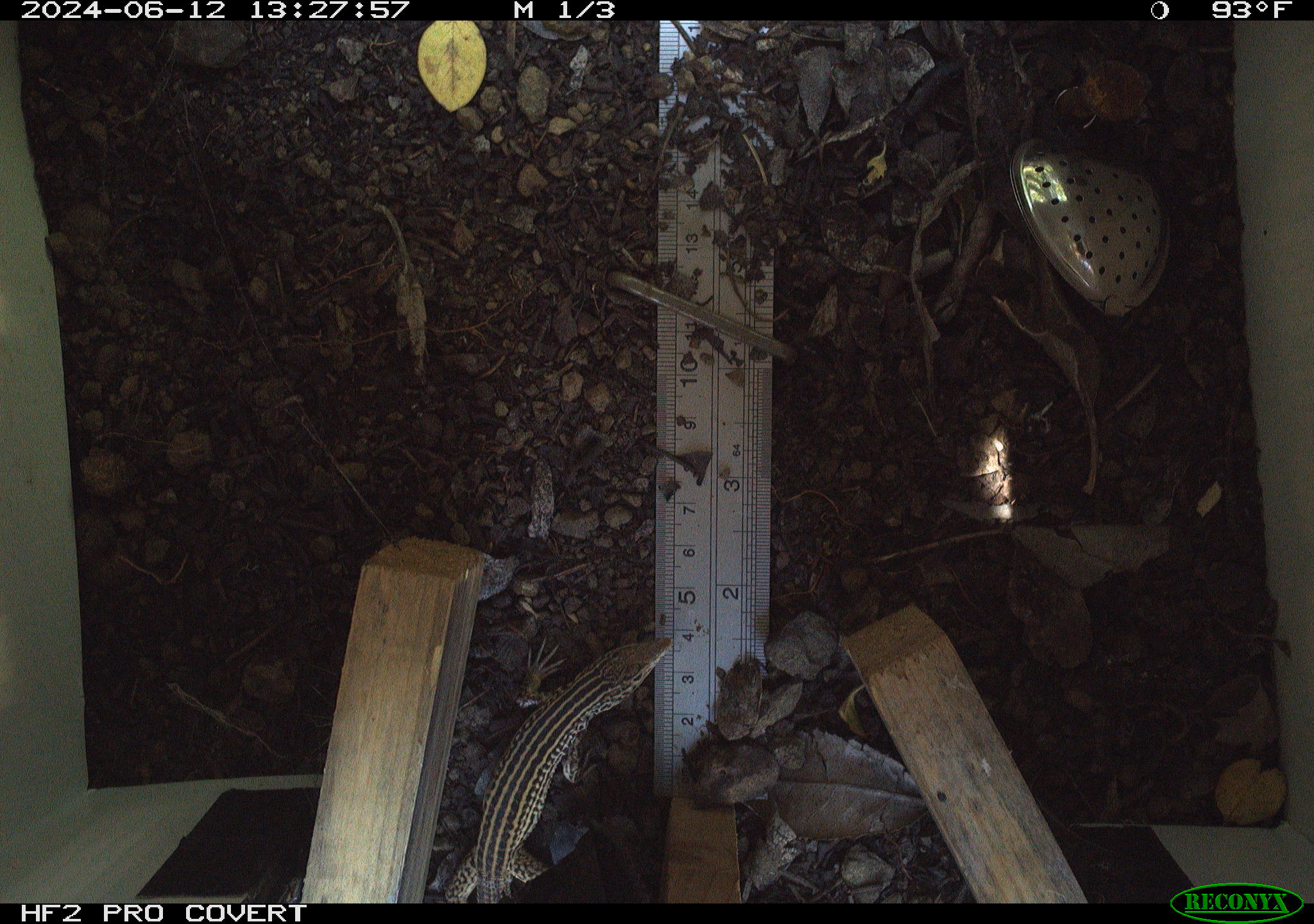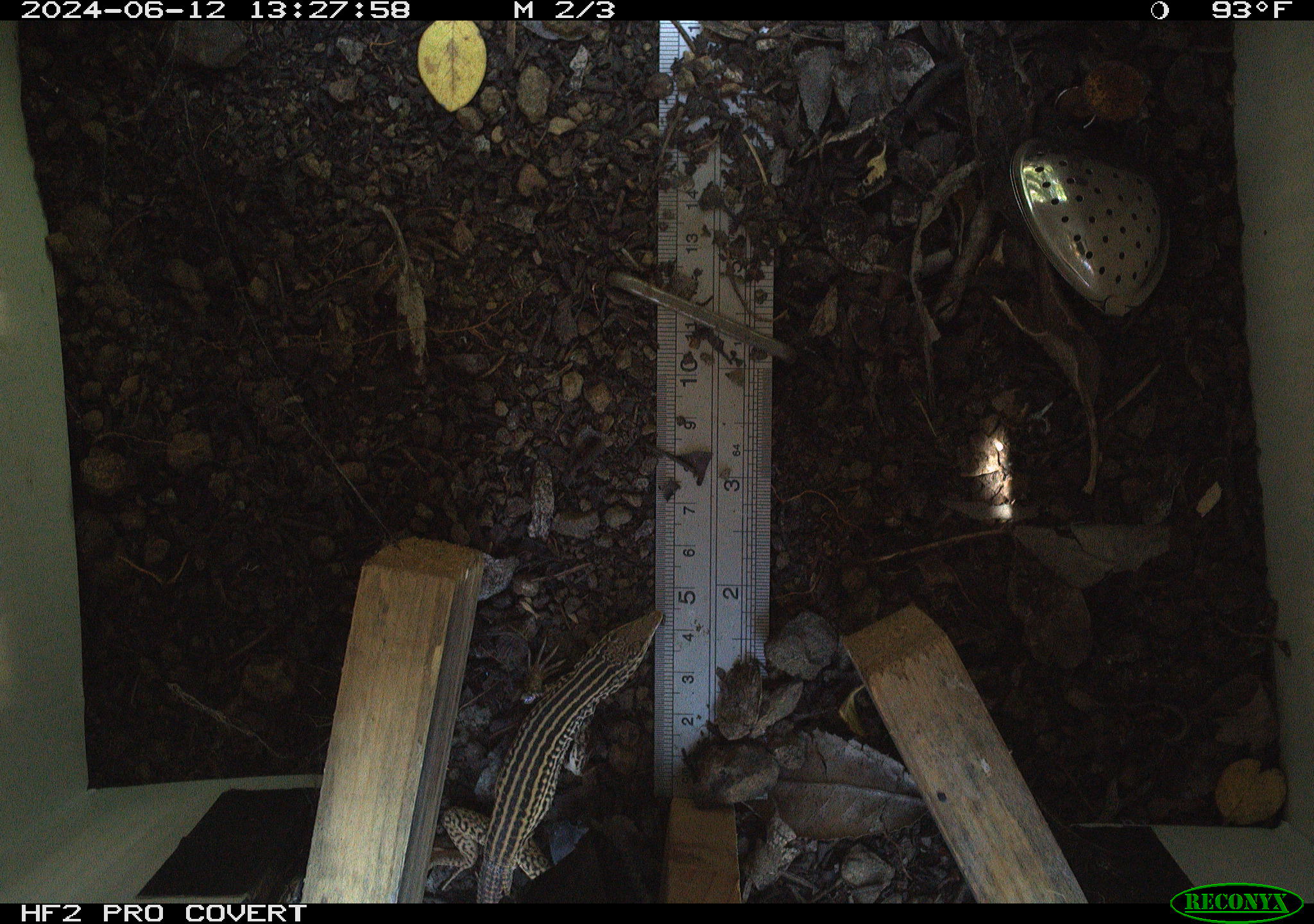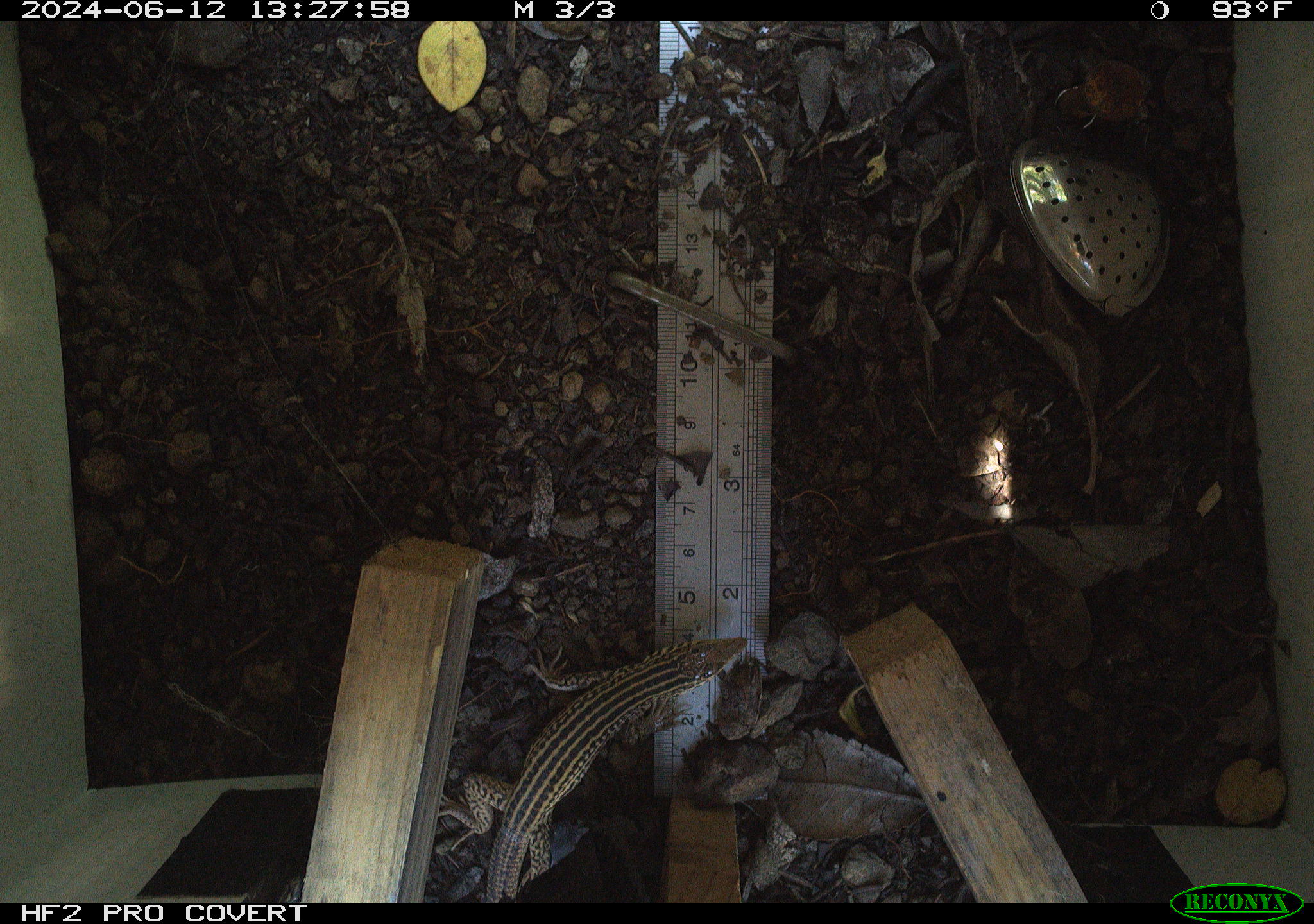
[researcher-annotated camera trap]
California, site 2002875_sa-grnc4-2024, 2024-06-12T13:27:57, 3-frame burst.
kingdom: Animalia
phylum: Chordata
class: Reptilia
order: Squamata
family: Teiidae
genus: Aspidoscelis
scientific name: Aspidoscelis tigris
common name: western whiptail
Western whiptail (Aspidoscelis tigris).